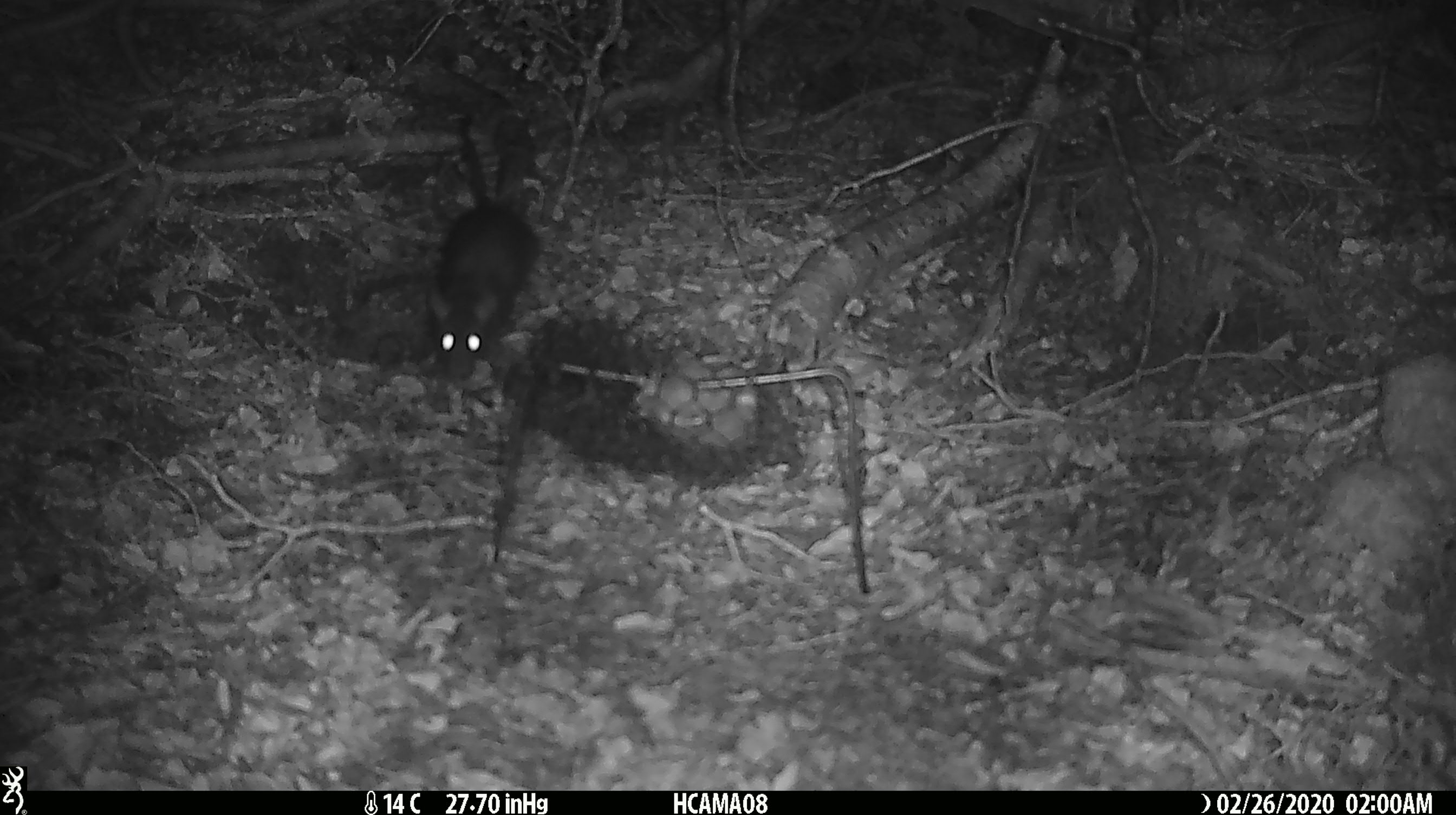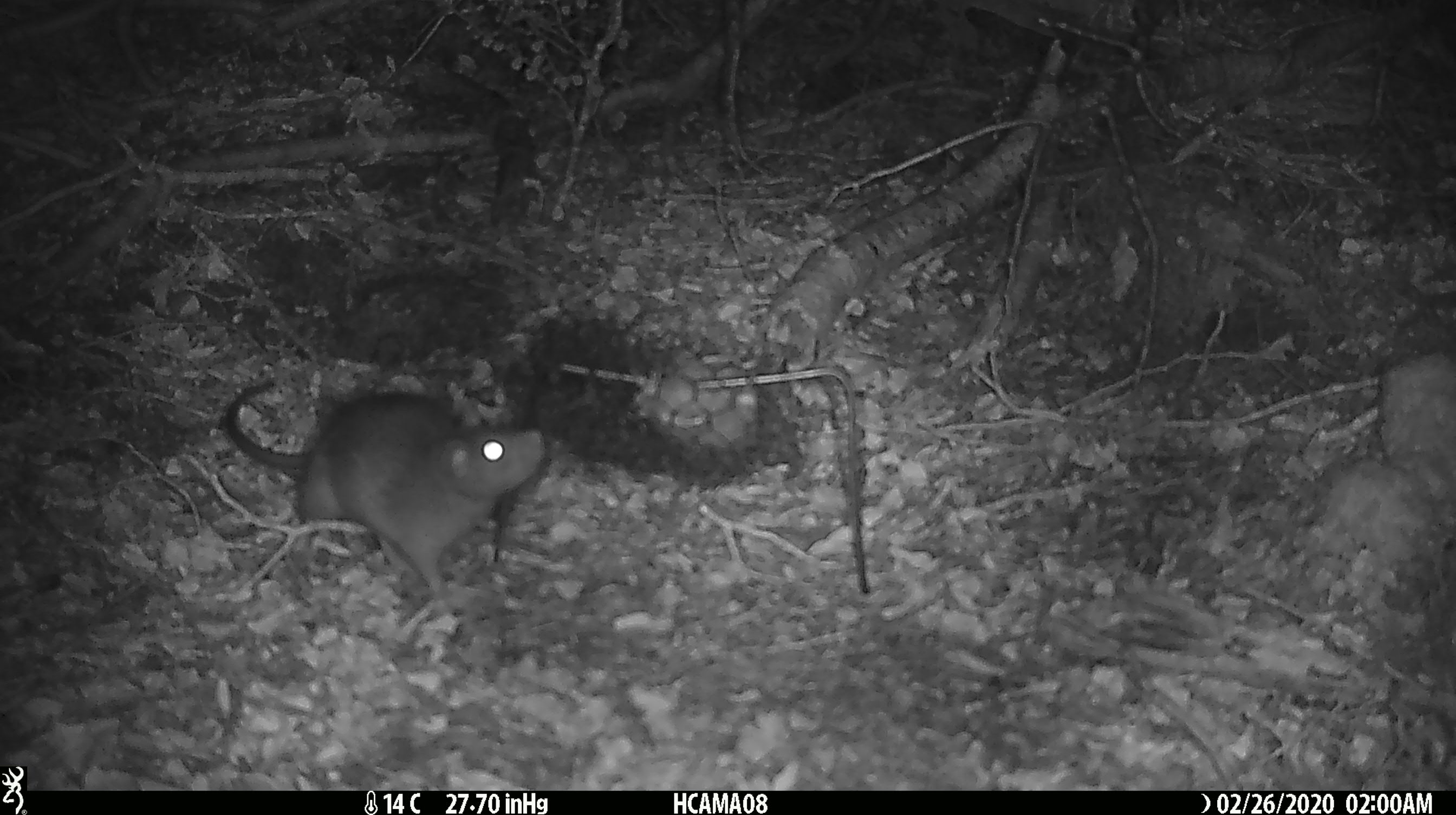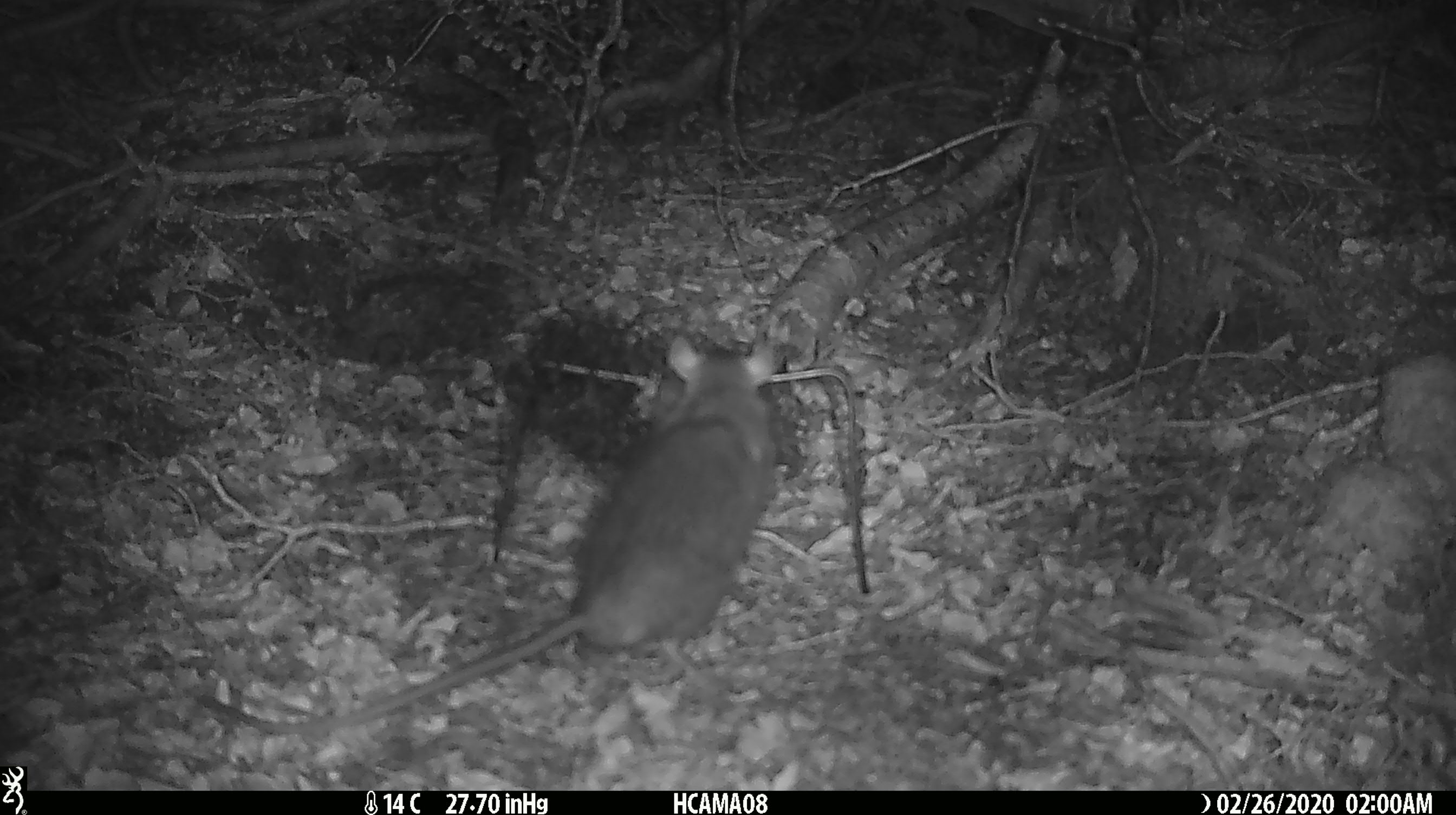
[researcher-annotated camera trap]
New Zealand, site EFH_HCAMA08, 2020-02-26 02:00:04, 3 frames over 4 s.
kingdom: Animalia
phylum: Chordata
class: Mammalia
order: Rodentia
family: Muridae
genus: Rattus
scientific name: Rattus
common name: rat